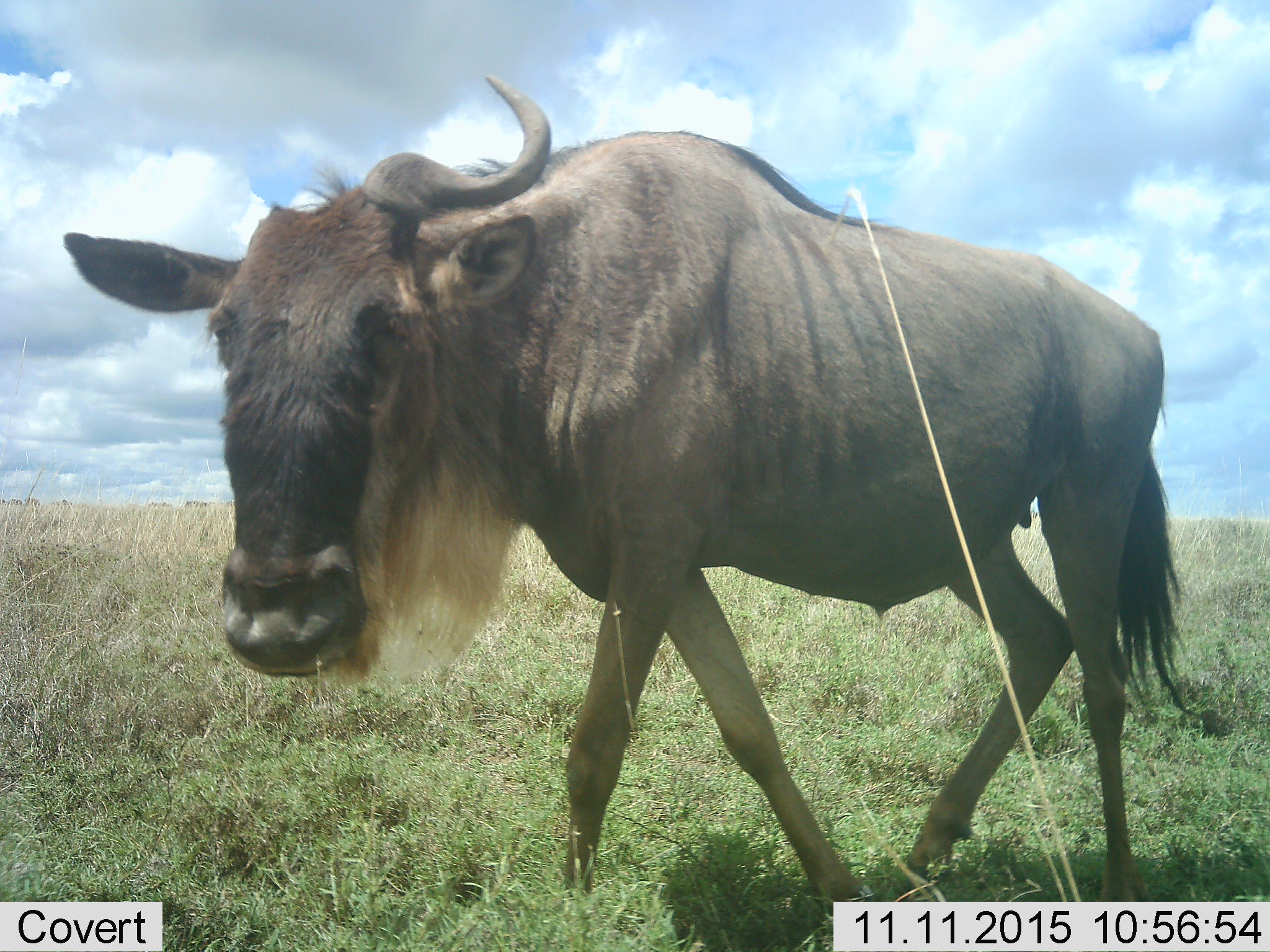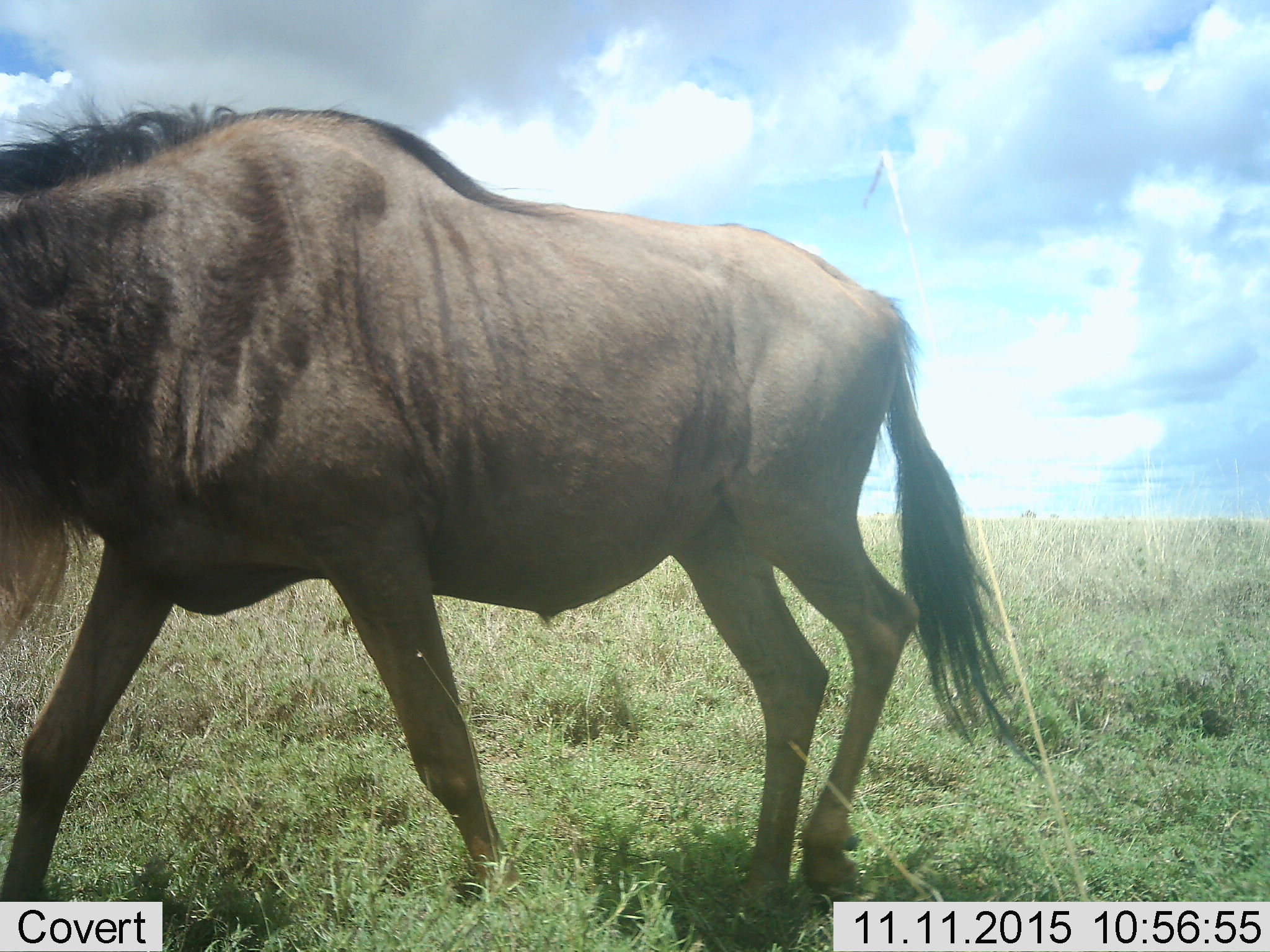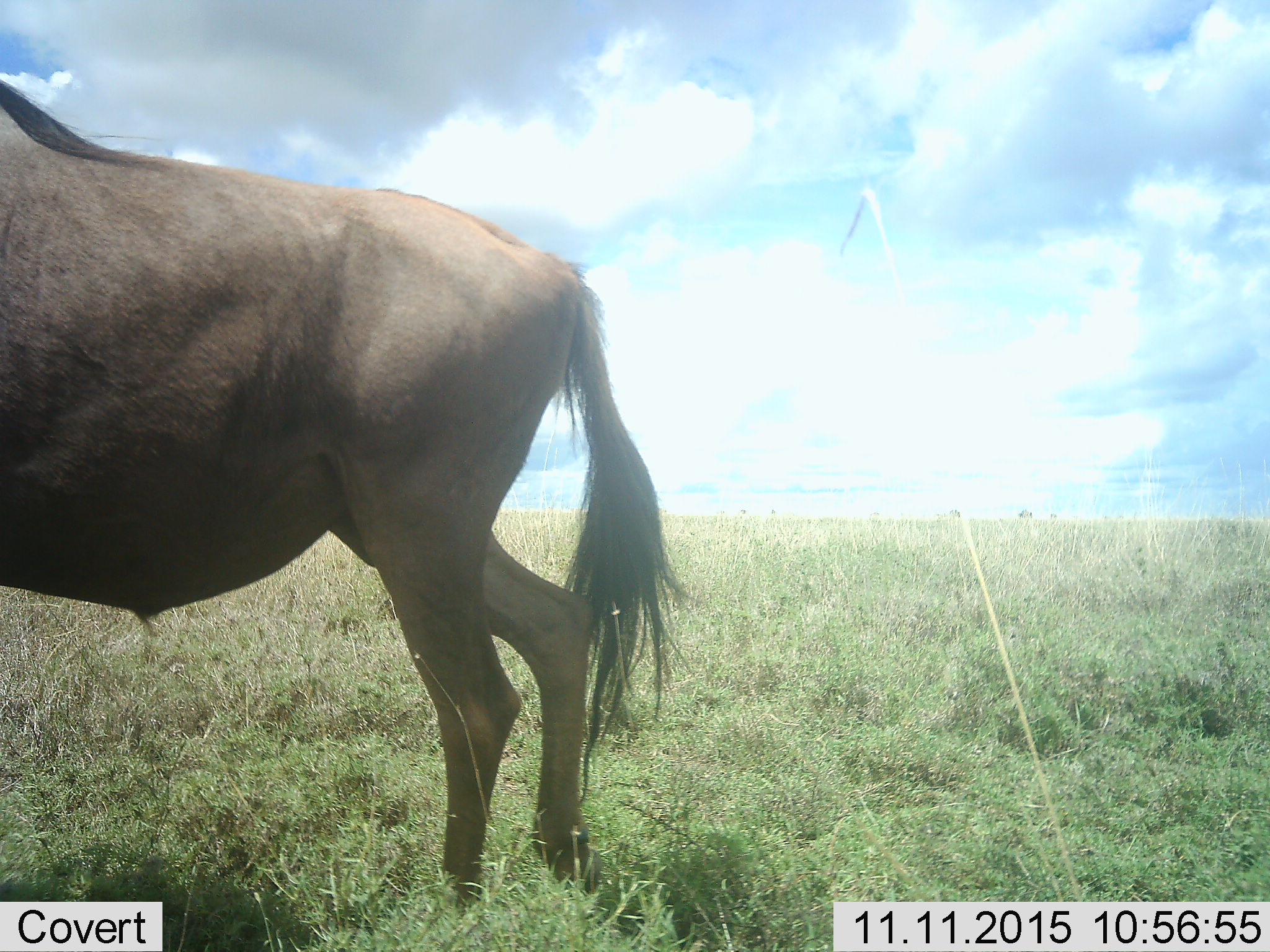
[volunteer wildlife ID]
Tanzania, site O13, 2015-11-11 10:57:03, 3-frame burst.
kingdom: Animalia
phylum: Chordata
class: Mammalia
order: Artiodactyla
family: Bovidae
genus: Connochaetes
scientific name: Connochaetes taurinus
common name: blue wildebeest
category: wildebeest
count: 1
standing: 17%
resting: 0%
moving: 100%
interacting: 0%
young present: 0%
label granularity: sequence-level